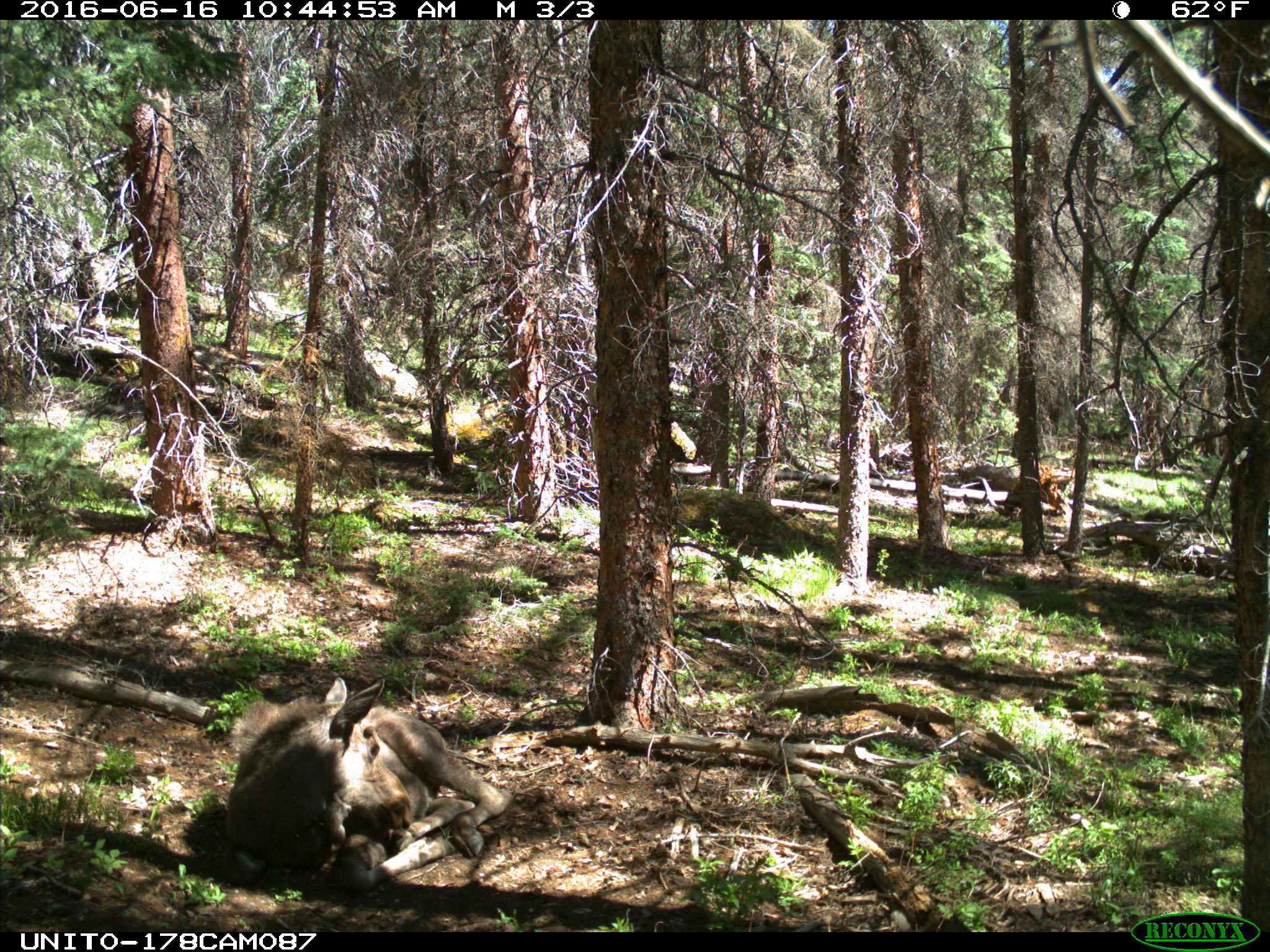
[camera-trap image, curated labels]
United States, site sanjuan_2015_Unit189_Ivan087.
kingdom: Animalia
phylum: Chordata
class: Mammalia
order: Artiodactyla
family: Cervidae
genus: Alces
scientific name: Alces alces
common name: moose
Alces alces (moose).